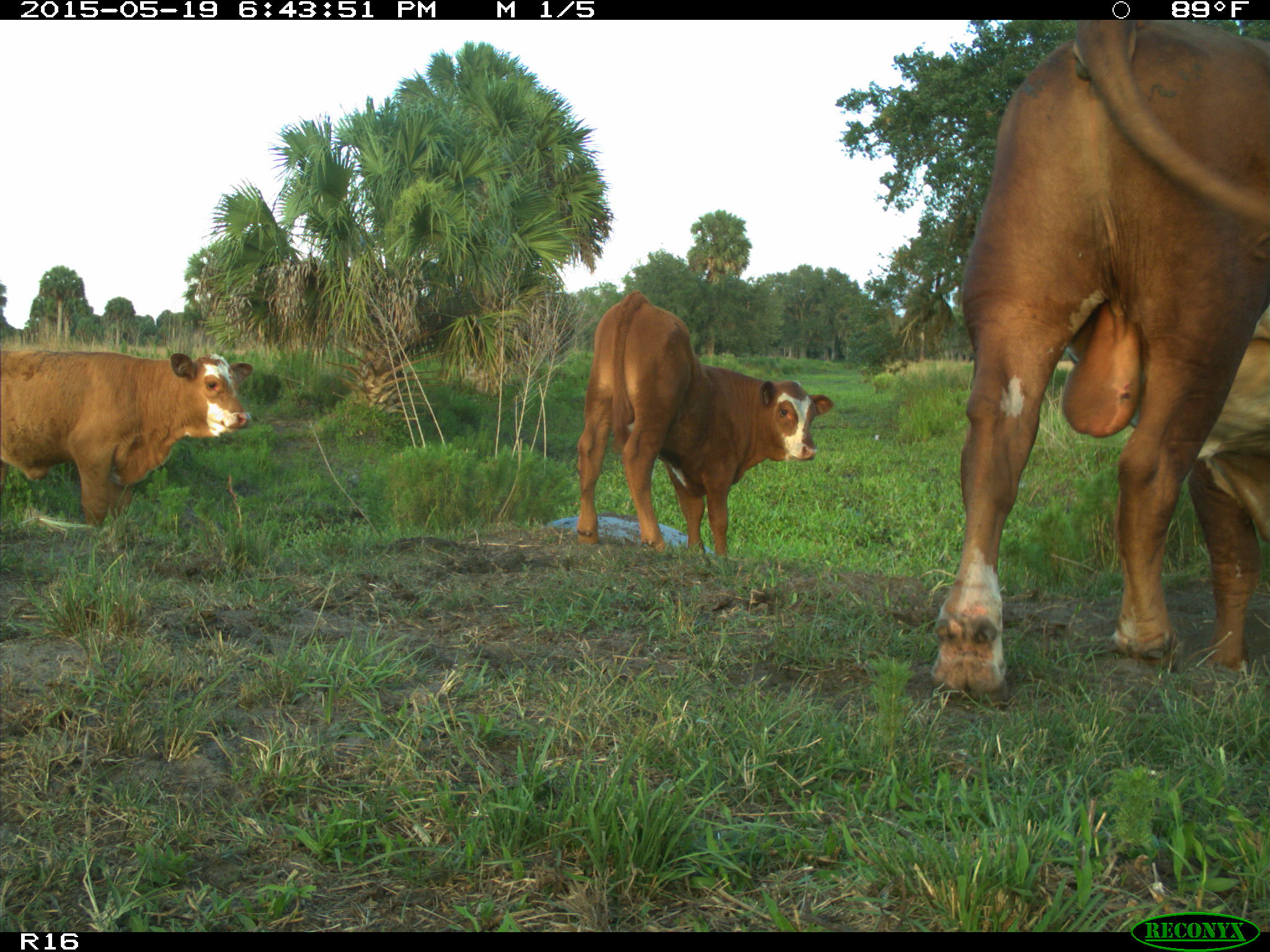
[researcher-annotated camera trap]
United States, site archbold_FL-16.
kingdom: Animalia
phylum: Chordata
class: Mammalia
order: Artiodactyla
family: Bovidae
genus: Bos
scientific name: Bos taurus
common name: domestic cow